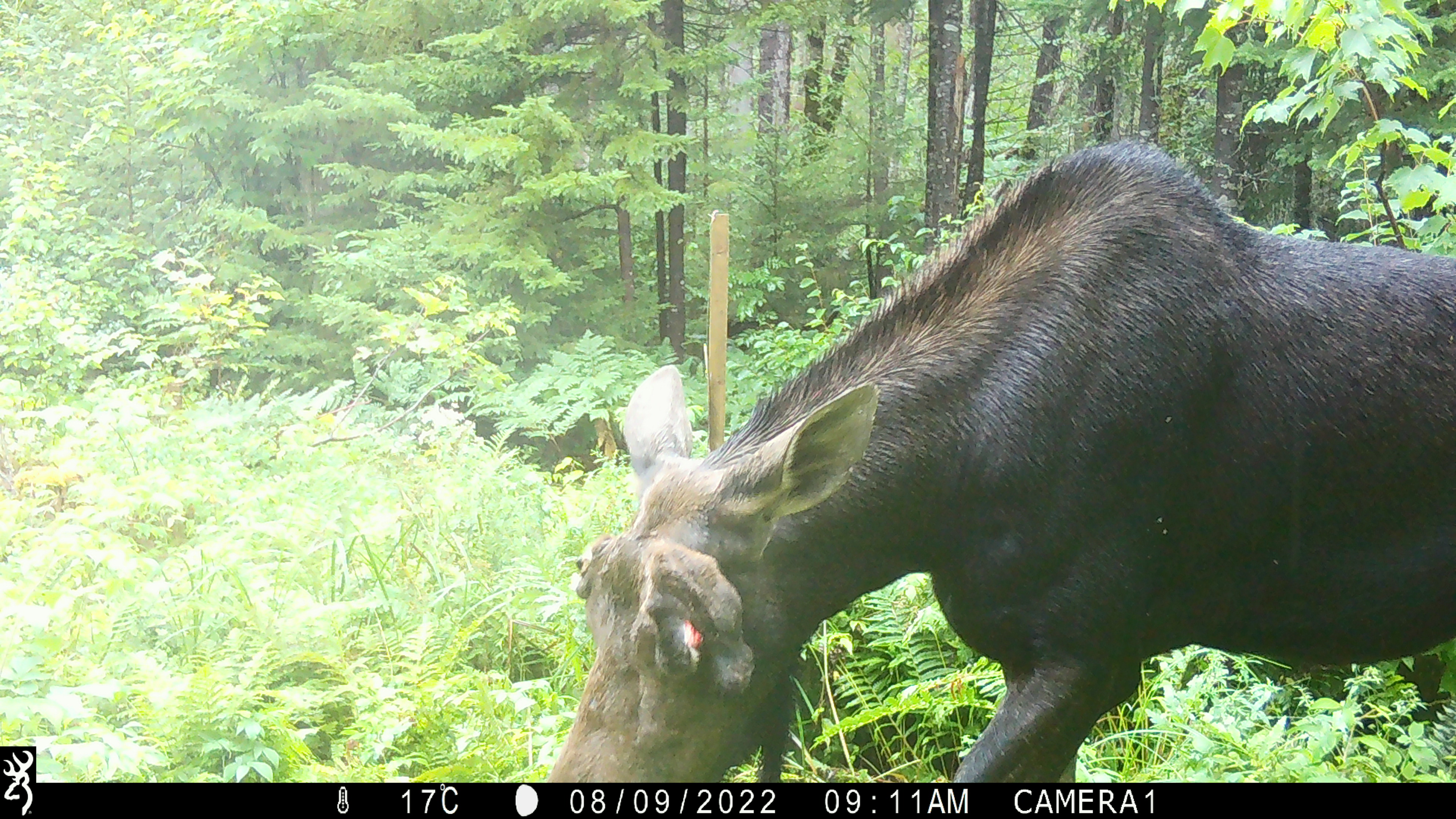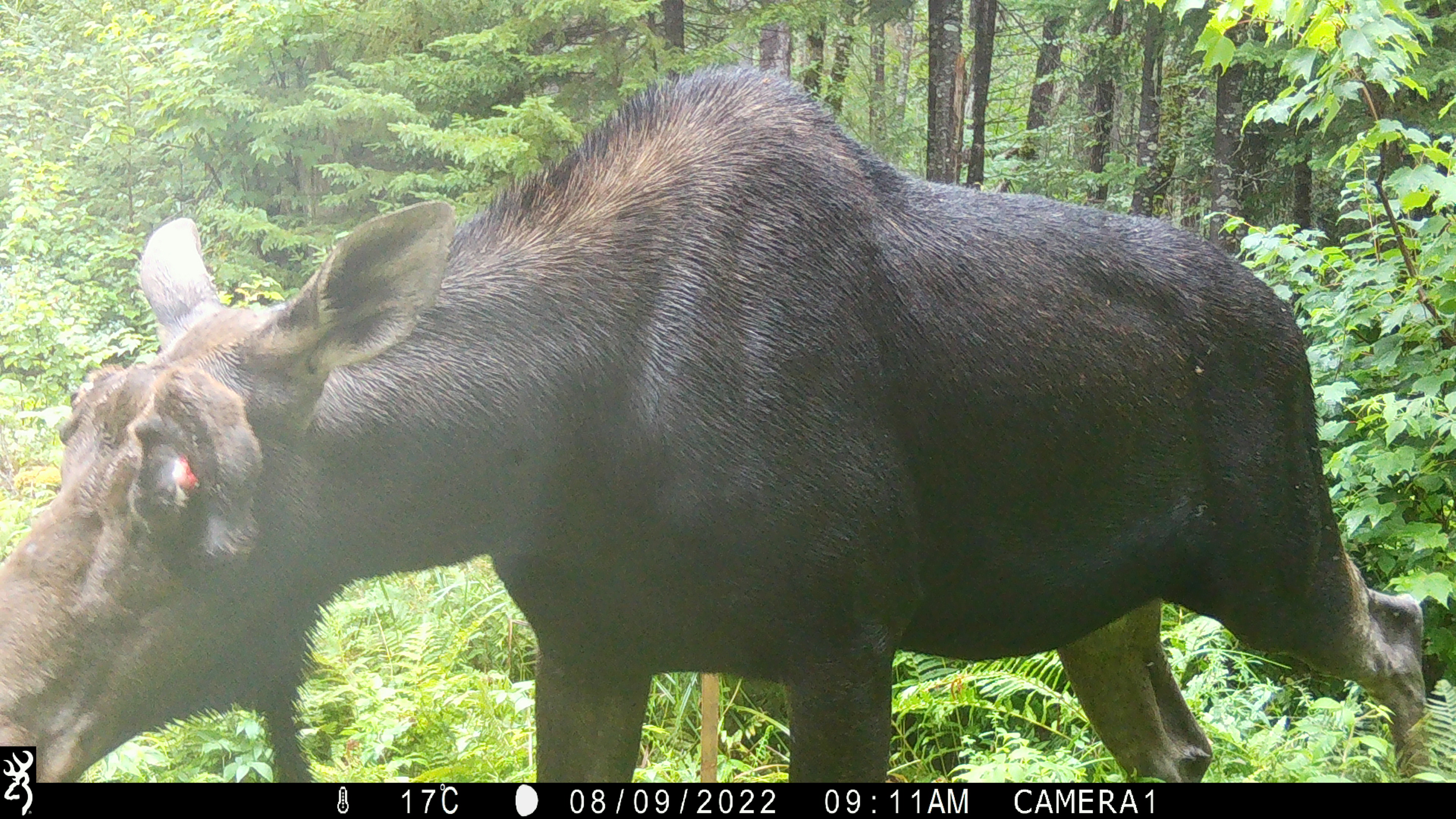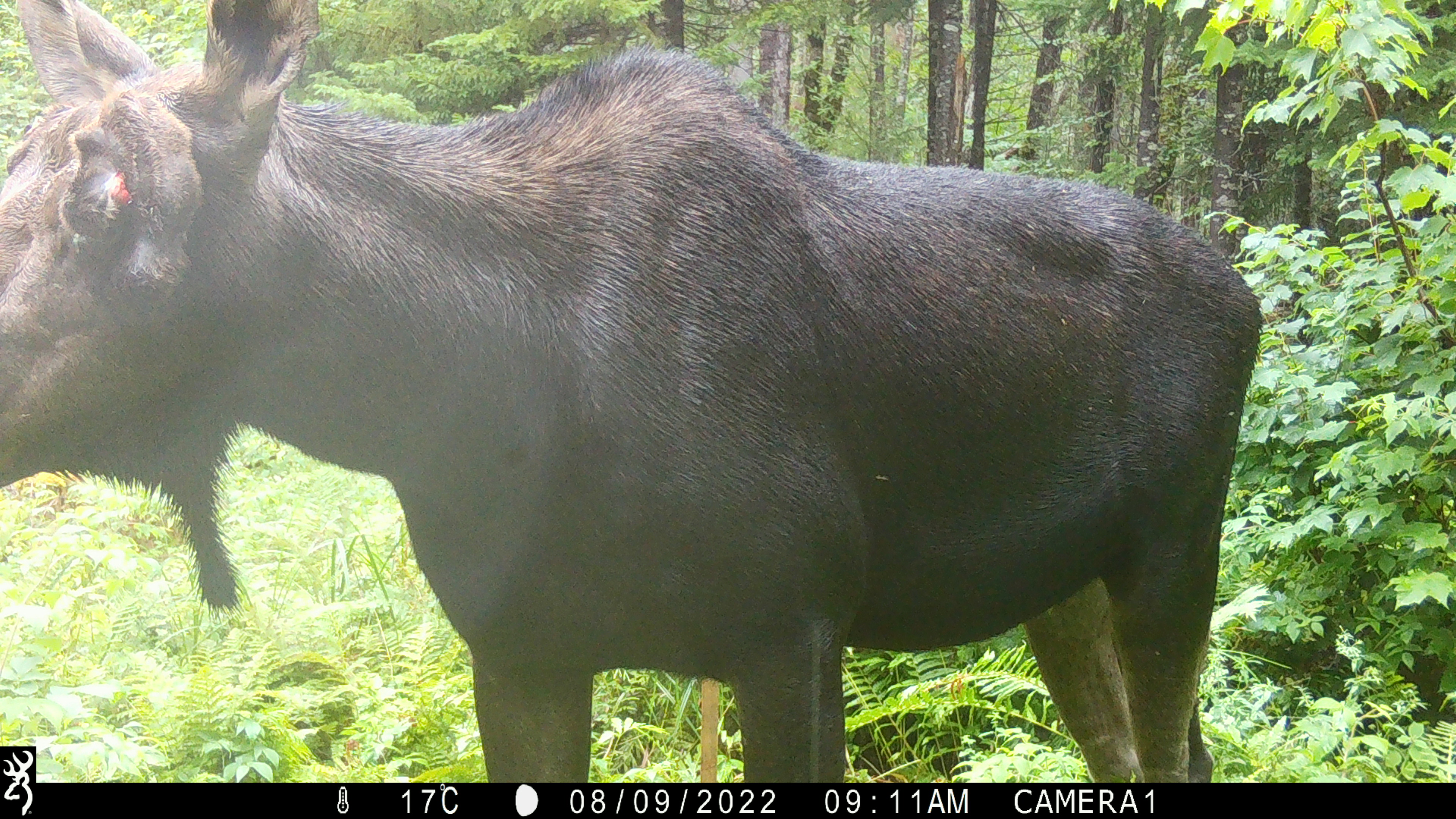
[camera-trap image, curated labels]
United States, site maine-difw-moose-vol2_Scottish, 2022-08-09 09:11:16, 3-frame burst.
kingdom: Animalia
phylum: Chordata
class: Mammalia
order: Artiodactyla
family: Cervidae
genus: Alces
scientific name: Alces alces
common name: moose